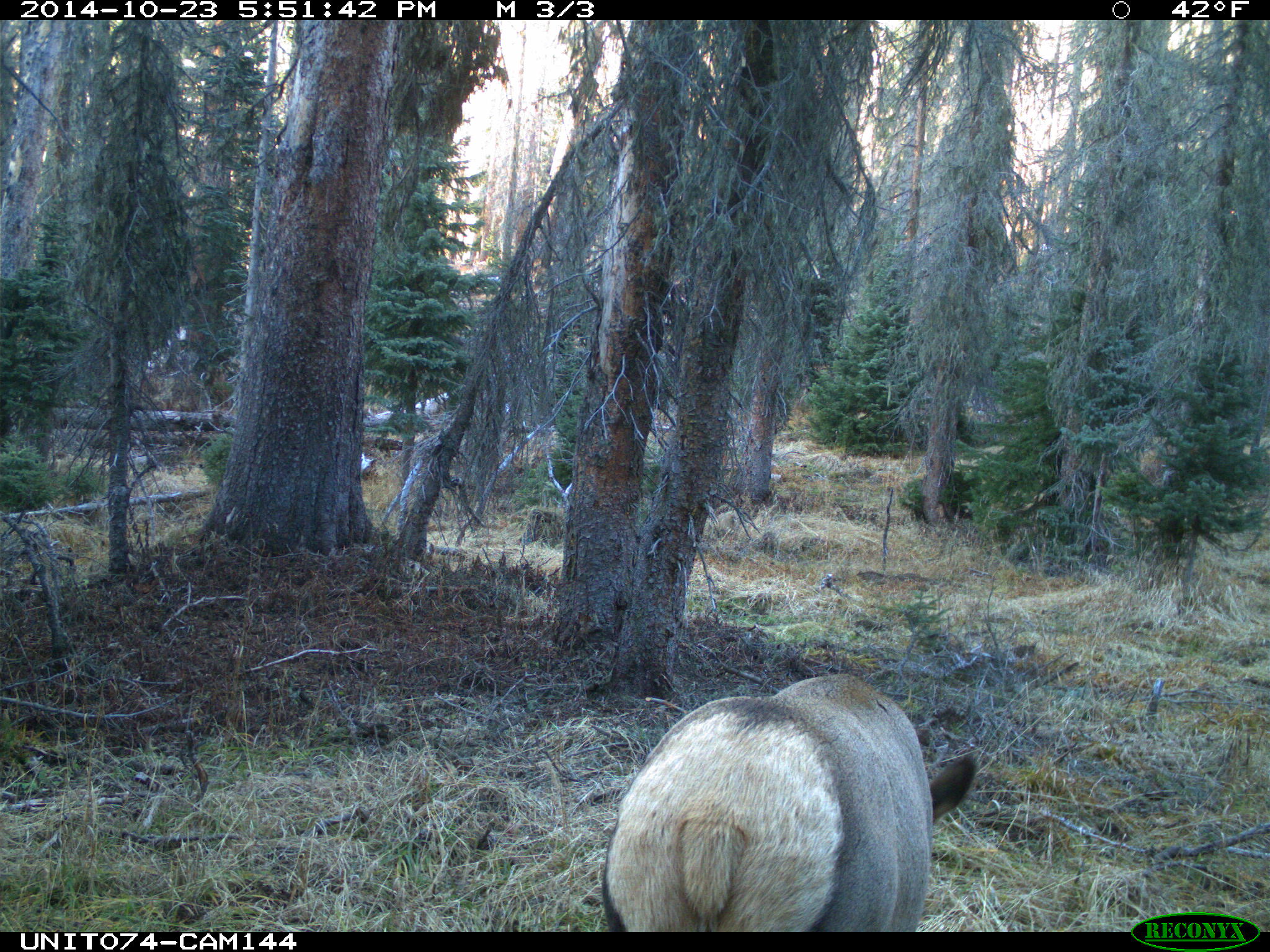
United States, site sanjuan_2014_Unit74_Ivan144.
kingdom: Animalia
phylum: Chordata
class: Mammalia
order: Artiodactyla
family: Cervidae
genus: Cervus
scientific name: Cervus elaphus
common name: red deer